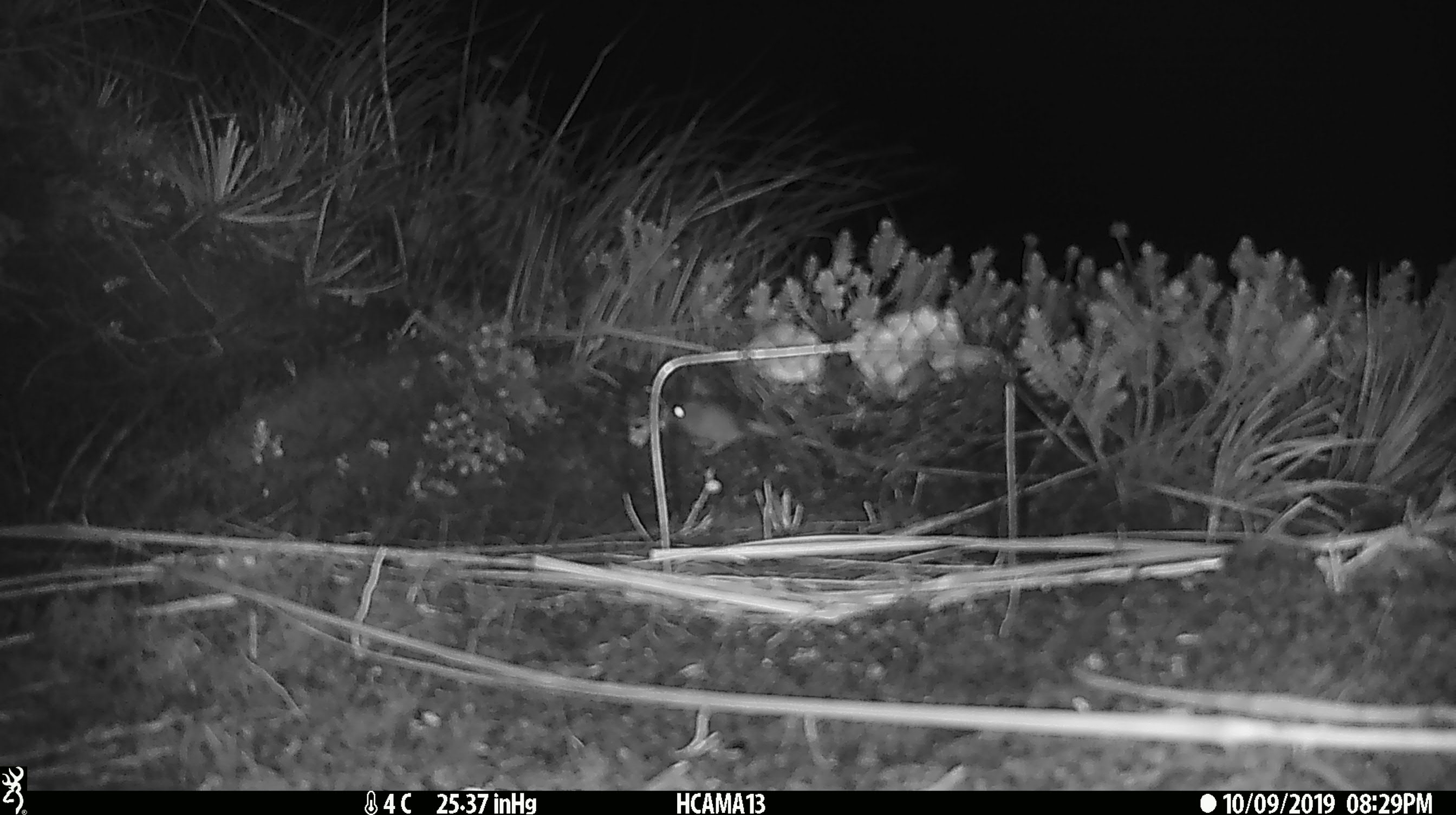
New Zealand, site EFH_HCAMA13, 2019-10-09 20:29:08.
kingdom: Animalia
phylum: Chordata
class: Mammalia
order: Rodentia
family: Muridae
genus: Mus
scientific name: Mus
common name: mouse